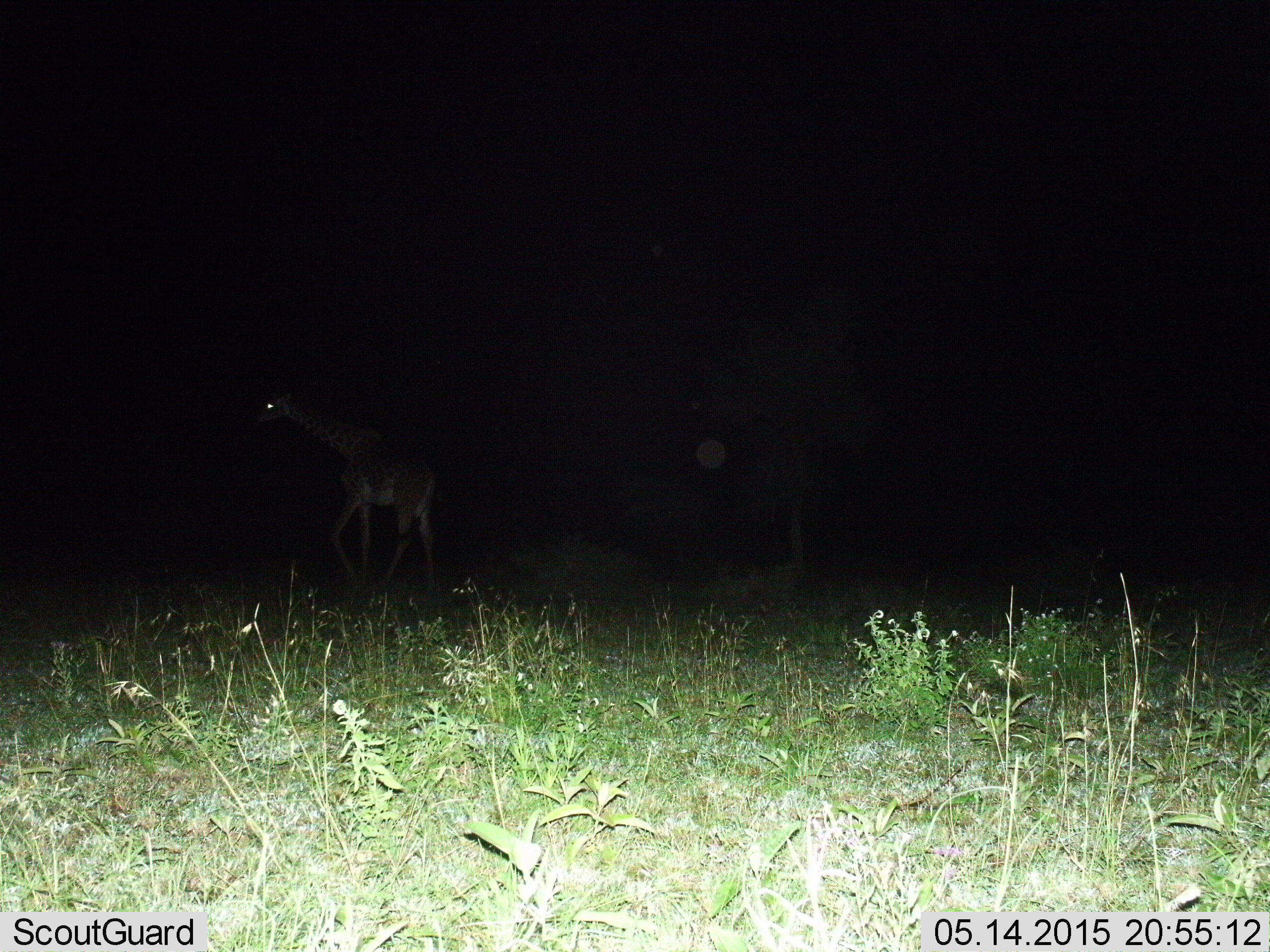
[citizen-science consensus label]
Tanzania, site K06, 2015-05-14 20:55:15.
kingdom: Animalia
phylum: Chordata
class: Mammalia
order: Artiodactyla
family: Giraffidae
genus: Giraffa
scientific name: Giraffa camelopardalis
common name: giraffe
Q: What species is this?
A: Giraffe (Giraffa camelopardalis).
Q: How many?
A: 1.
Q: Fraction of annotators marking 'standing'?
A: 20%.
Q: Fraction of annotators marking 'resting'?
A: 0%.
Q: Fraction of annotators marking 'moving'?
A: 90%.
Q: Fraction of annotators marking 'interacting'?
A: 0%.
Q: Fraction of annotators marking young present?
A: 0%.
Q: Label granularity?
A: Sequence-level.